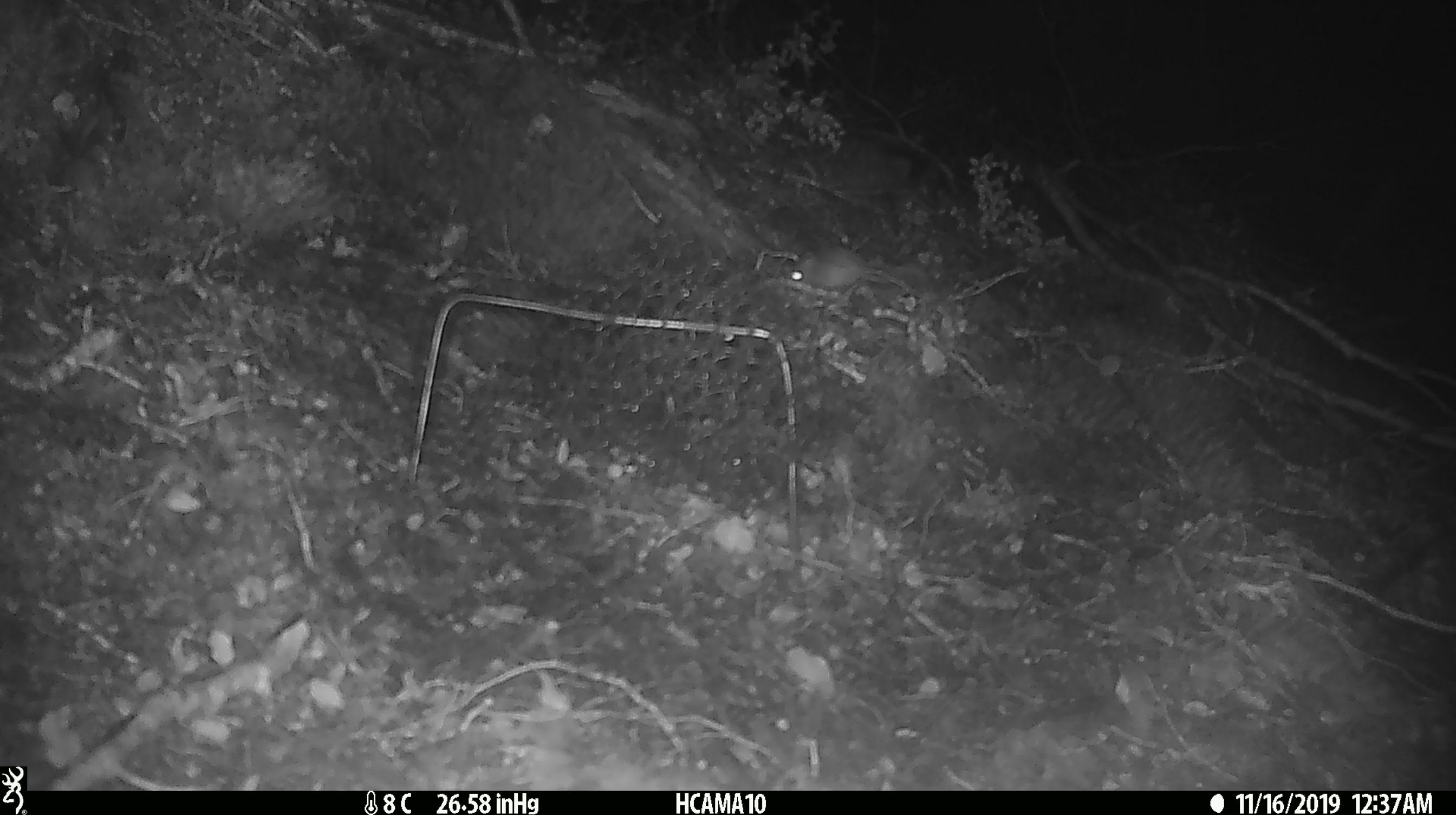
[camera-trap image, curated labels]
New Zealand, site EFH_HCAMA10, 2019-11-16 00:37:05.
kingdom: Animalia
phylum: Chordata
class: Mammalia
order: Rodentia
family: Muridae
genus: Mus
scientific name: Mus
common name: mouse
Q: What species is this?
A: Mouse (Mus).